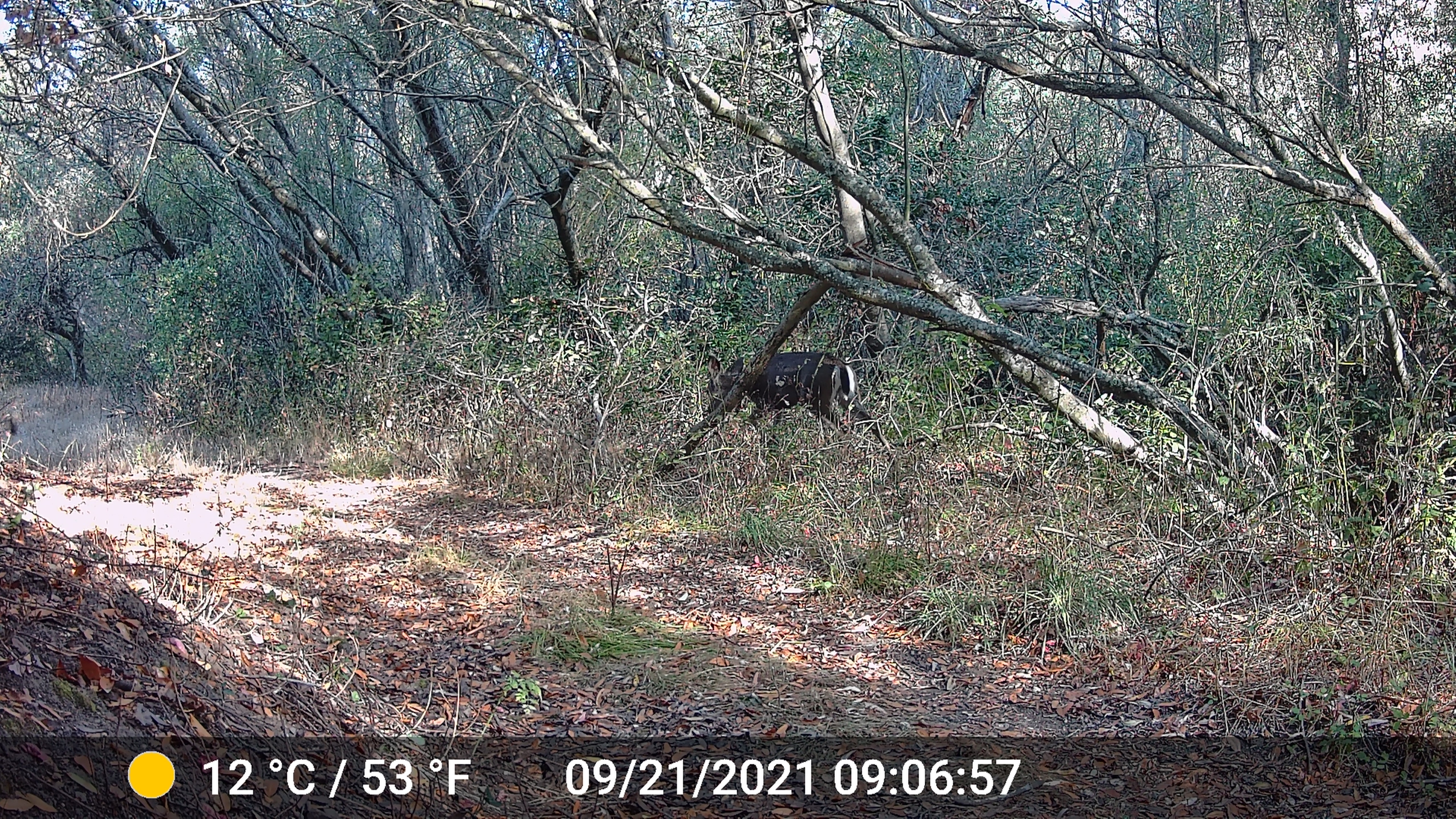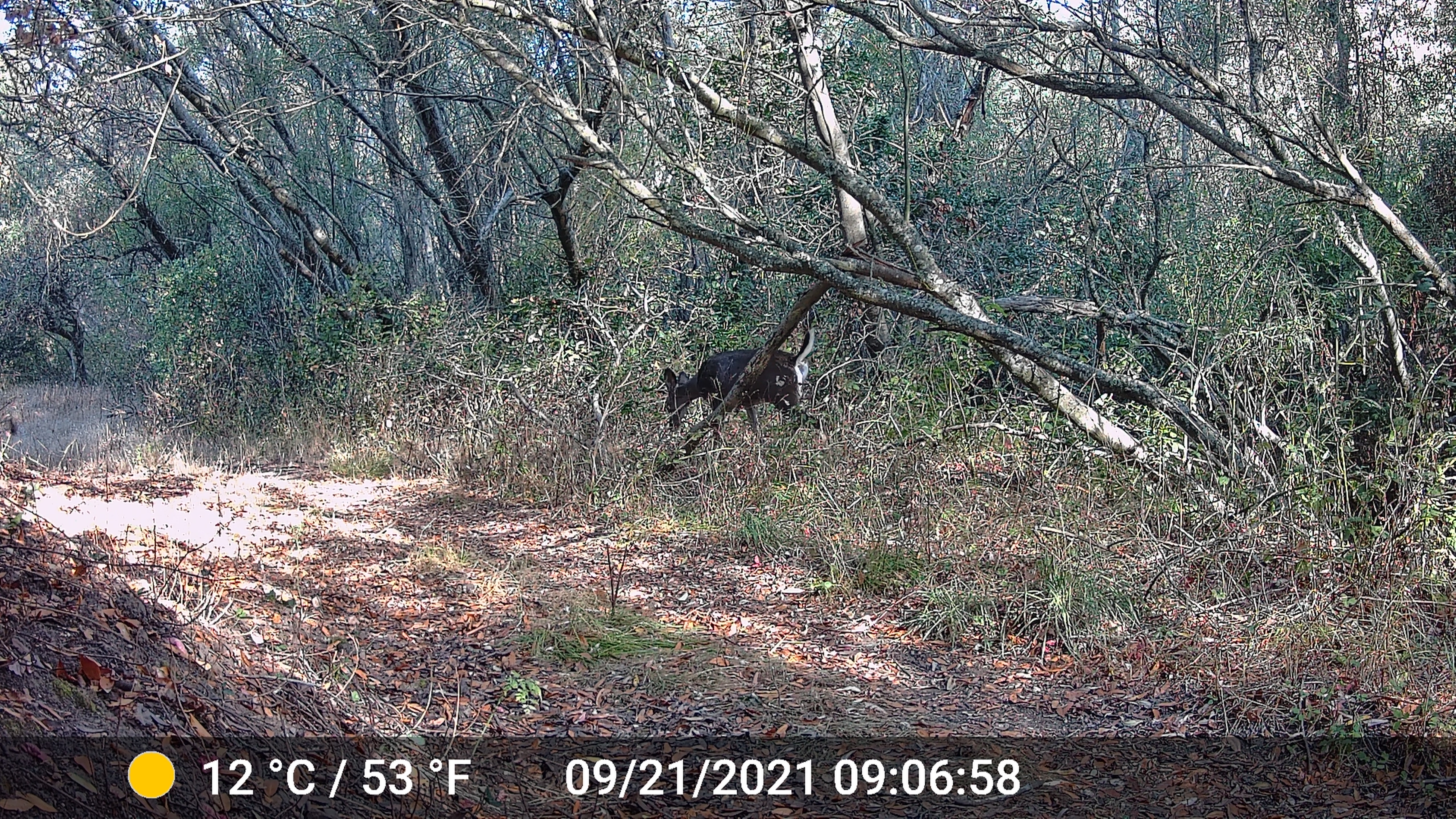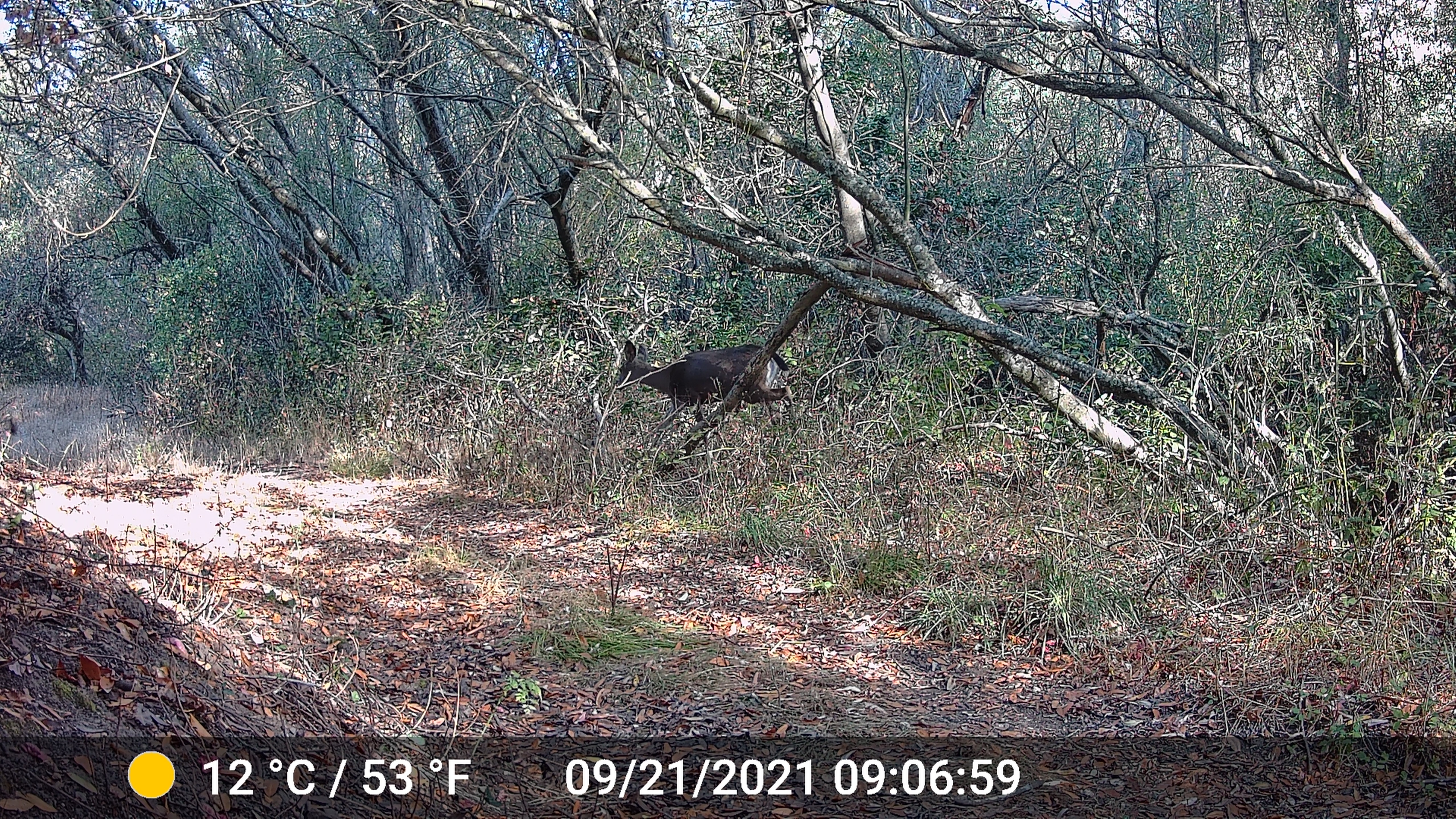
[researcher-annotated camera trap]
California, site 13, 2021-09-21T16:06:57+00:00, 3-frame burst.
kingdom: Animalia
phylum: Chordata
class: Mammalia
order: Artiodactyla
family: Cervidae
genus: Odocoileus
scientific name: Odocoileus hemionus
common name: mule deer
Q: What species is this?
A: Mule deer (Odocoileus hemionus).